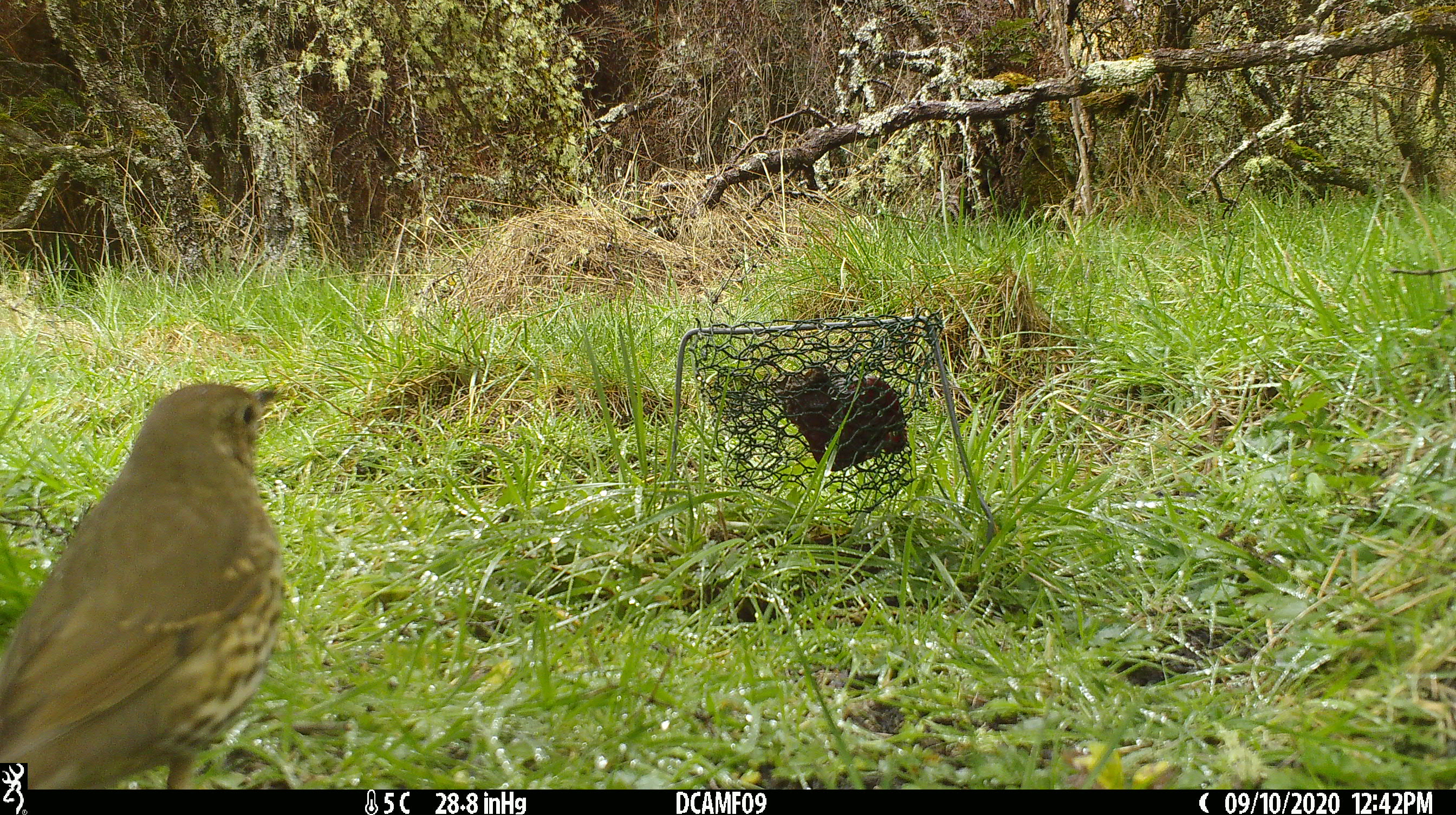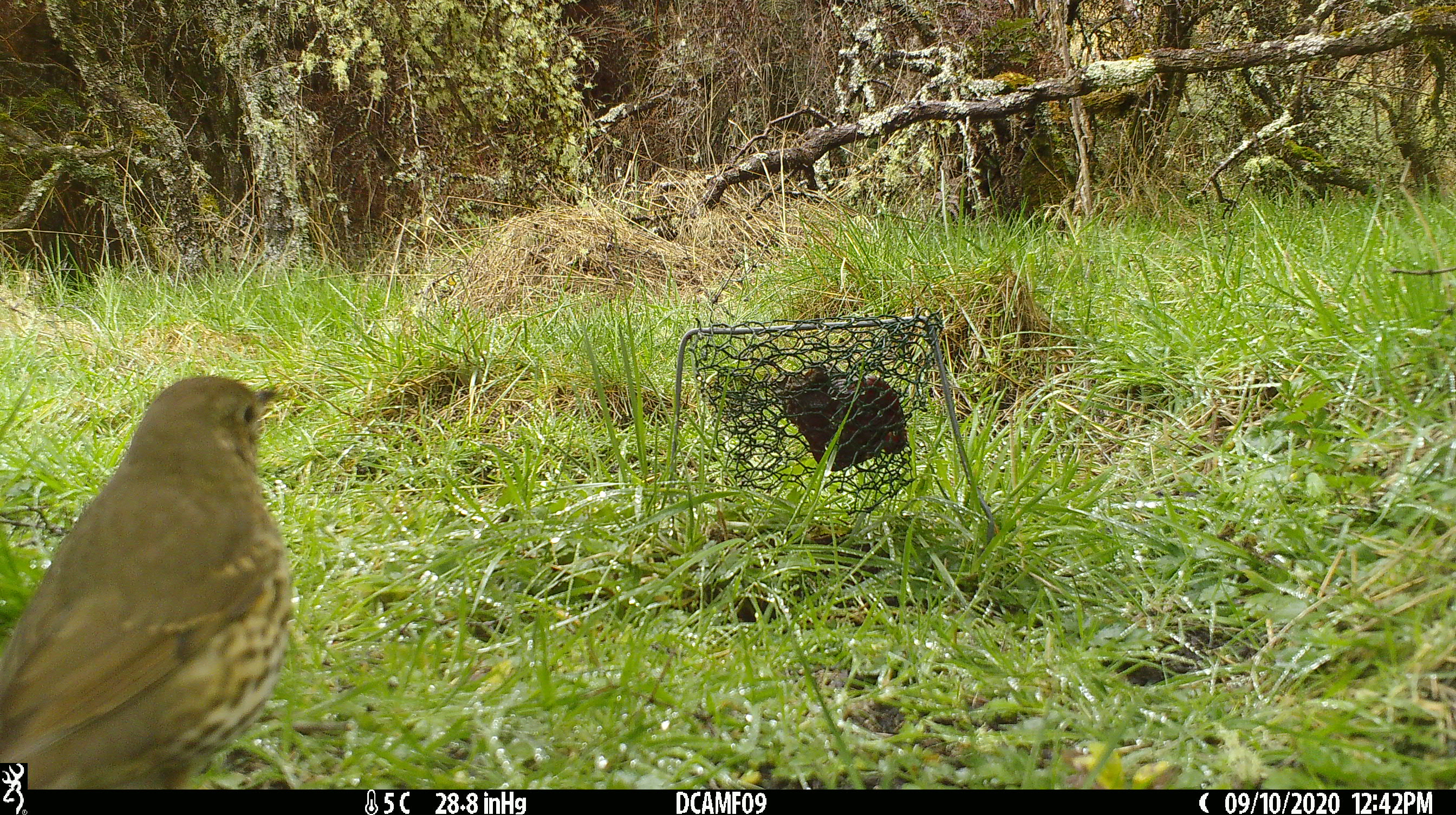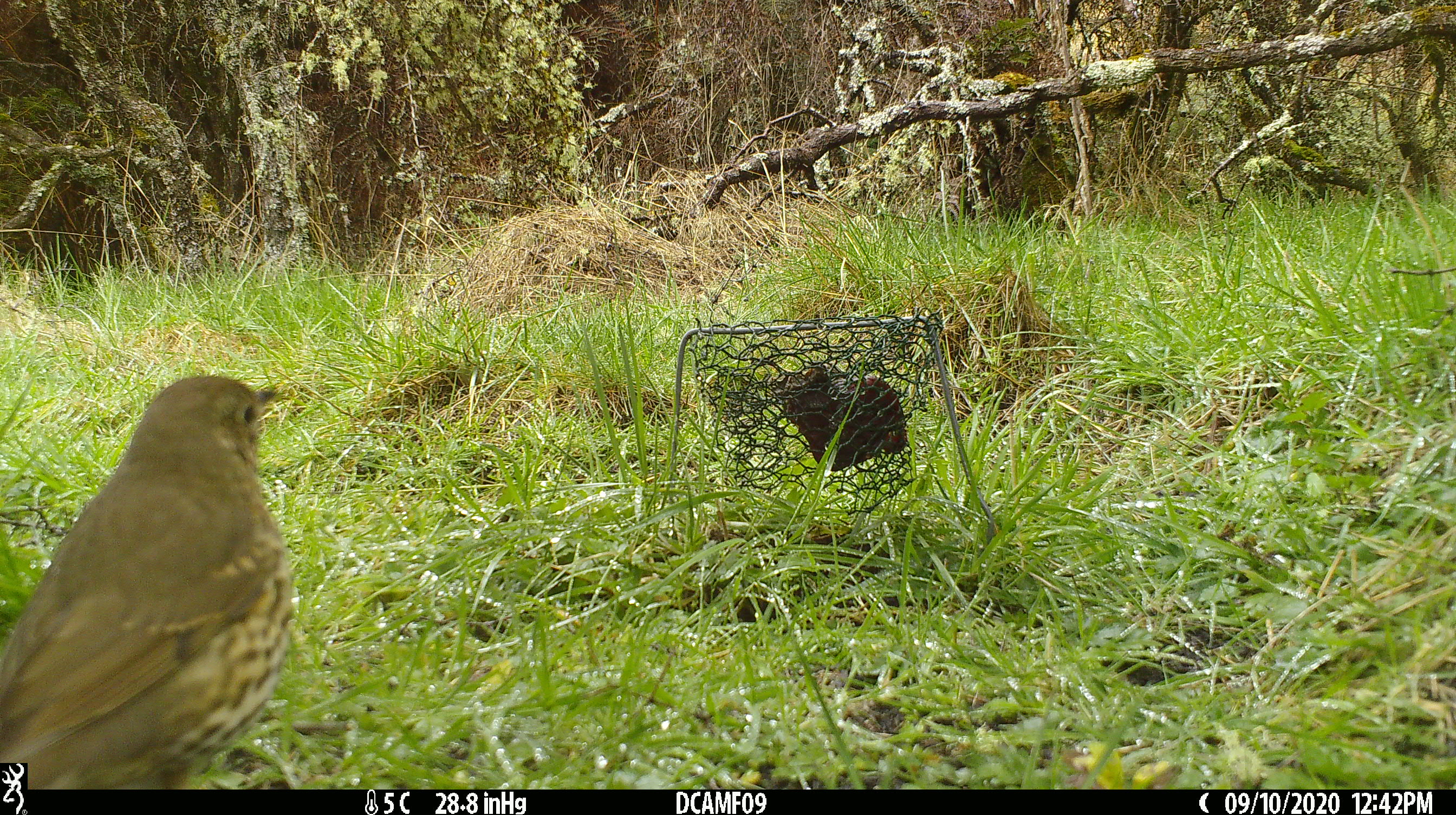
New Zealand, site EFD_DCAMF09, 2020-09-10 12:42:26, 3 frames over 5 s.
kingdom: Animalia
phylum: Chordata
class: Aves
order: Passeriformes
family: Turdidae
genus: Turdus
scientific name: Turdus philomelos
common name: song thrush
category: thrush